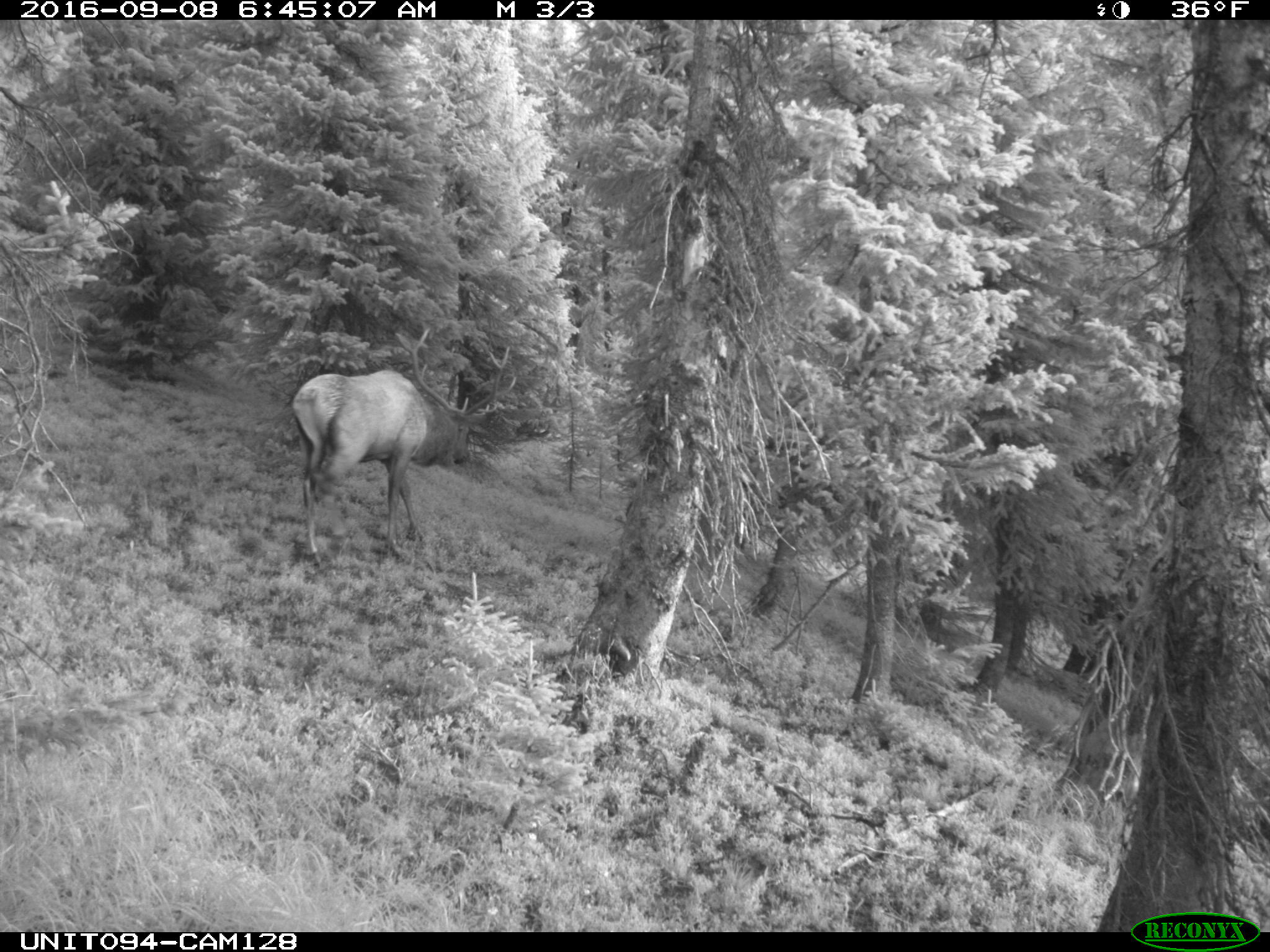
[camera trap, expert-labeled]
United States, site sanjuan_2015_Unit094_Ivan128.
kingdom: Animalia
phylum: Chordata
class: Mammalia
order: Artiodactyla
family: Cervidae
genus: Cervus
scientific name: Cervus elaphus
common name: red deer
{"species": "Cervus elaphus (red deer)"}